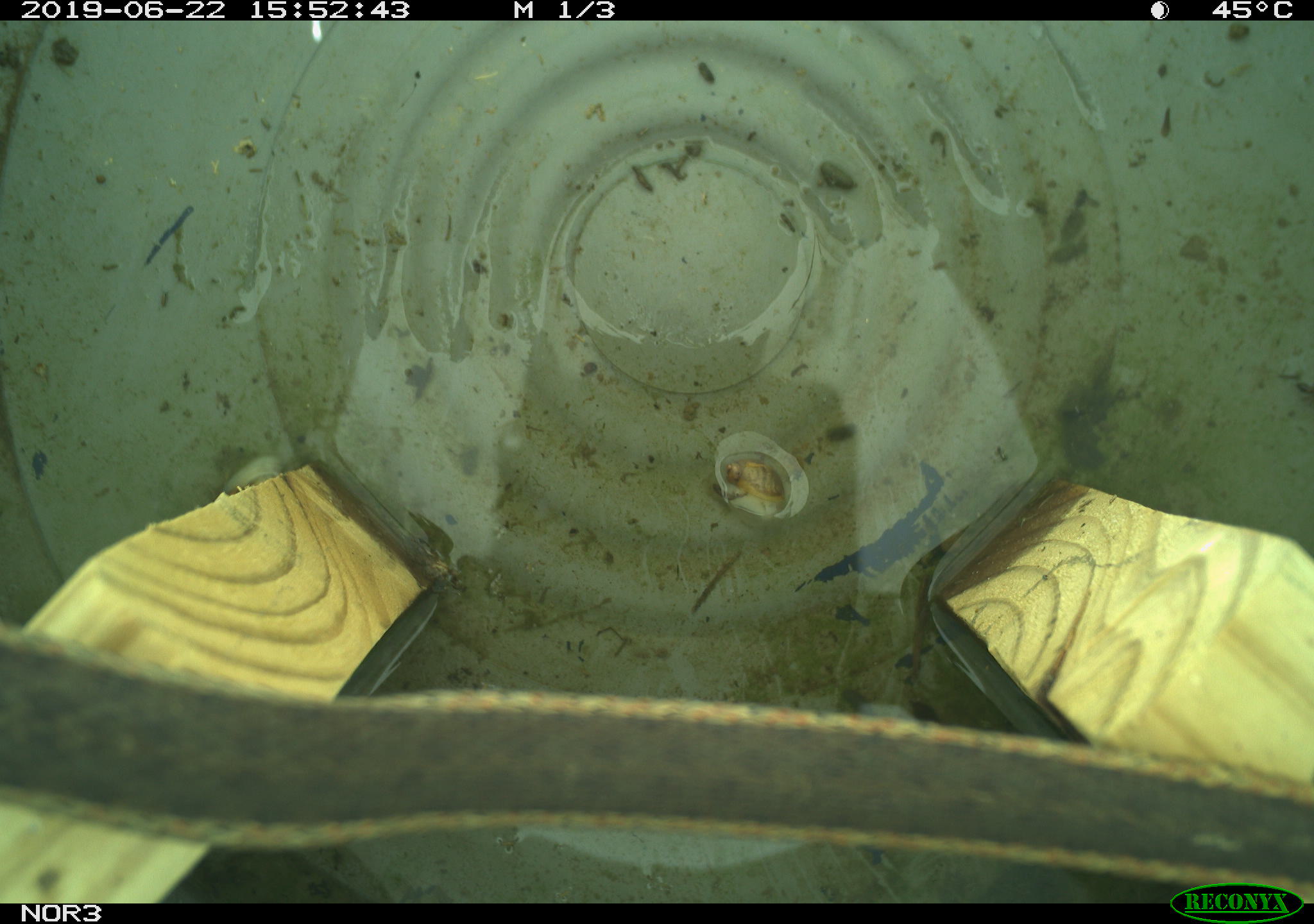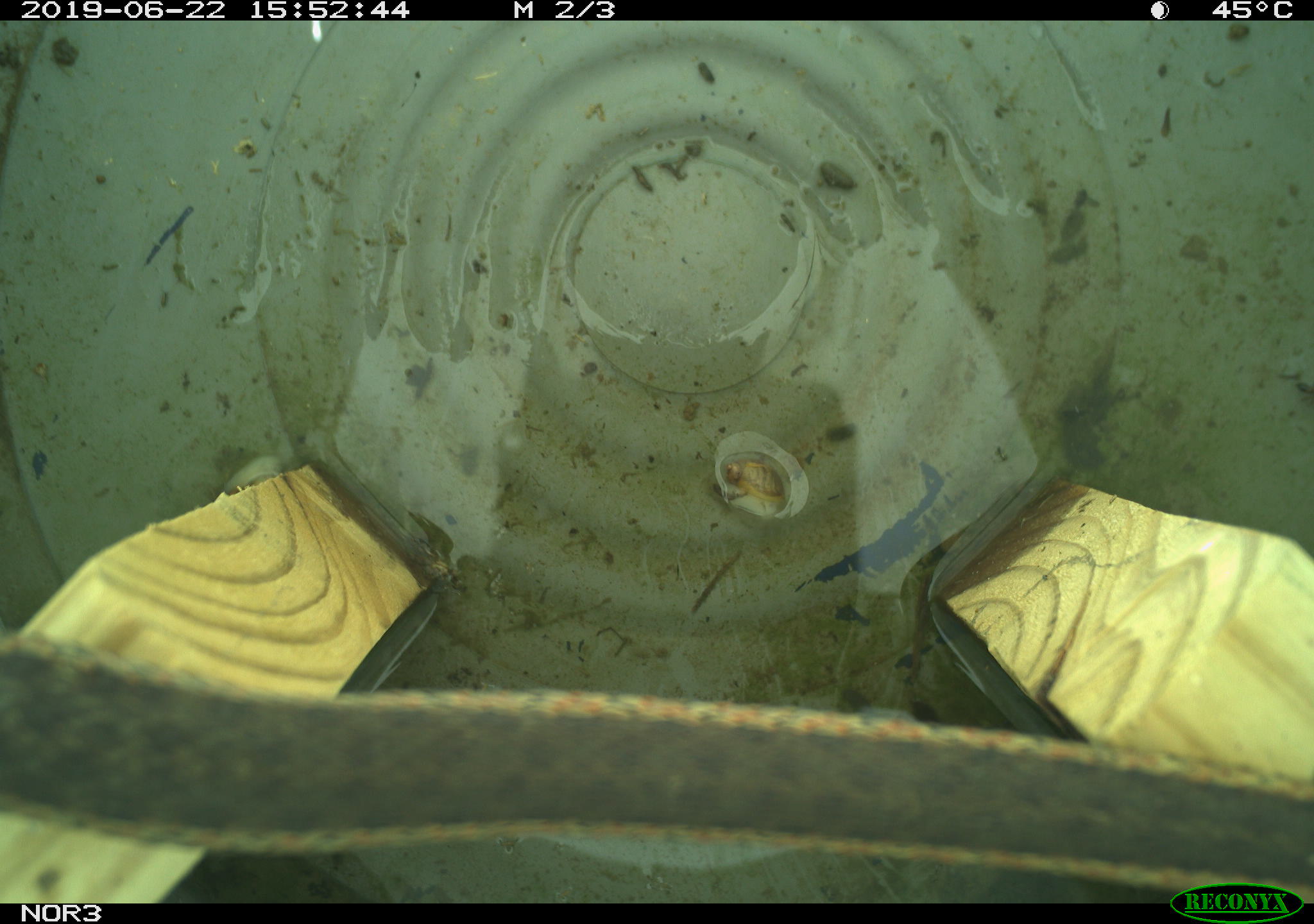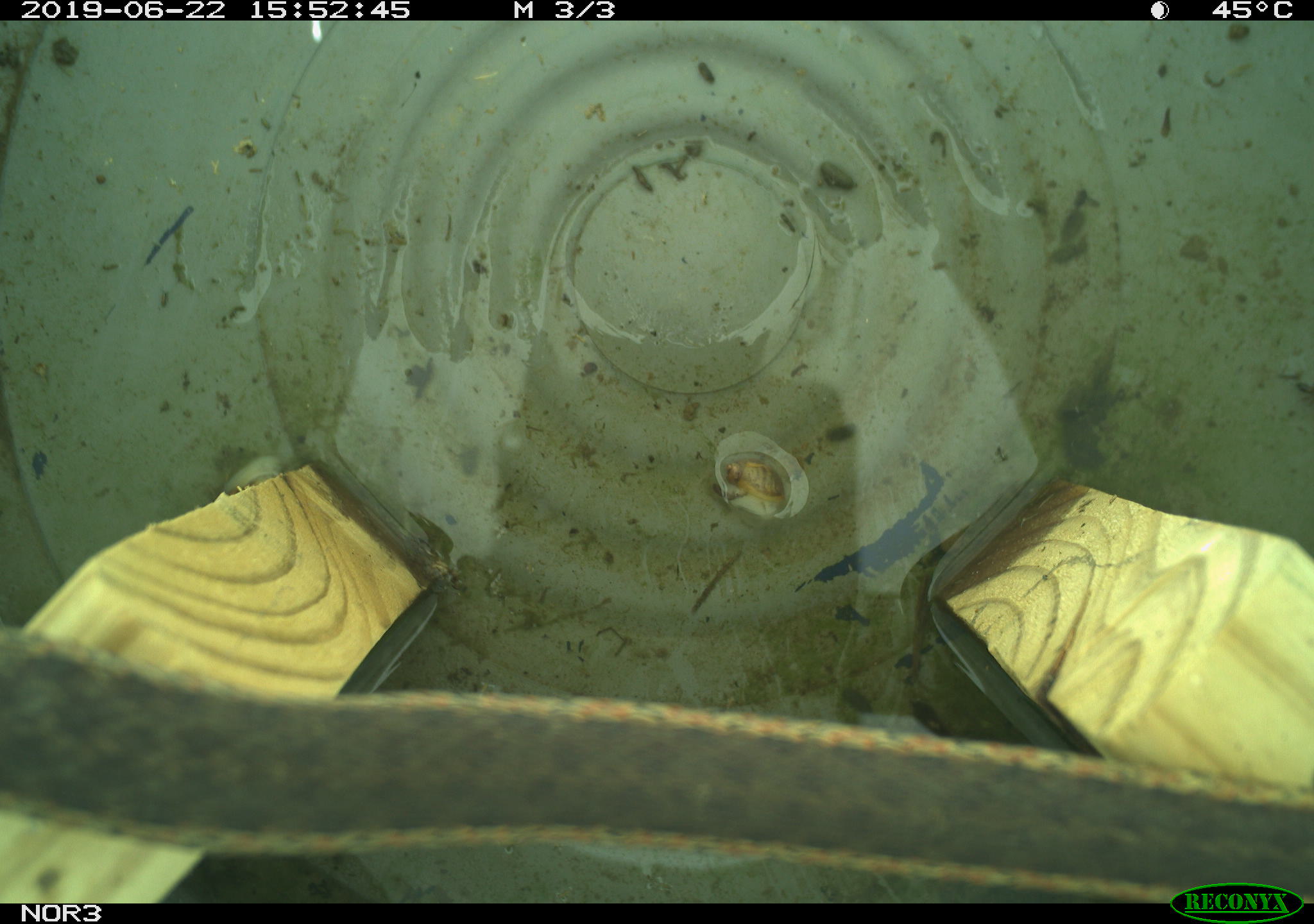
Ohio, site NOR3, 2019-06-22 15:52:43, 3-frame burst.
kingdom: Animalia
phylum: Chordata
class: Reptilia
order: Squamata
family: Colubridae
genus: Thamnophis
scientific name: Thamnophis sirtalis sirtalis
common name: eastern gartersnake